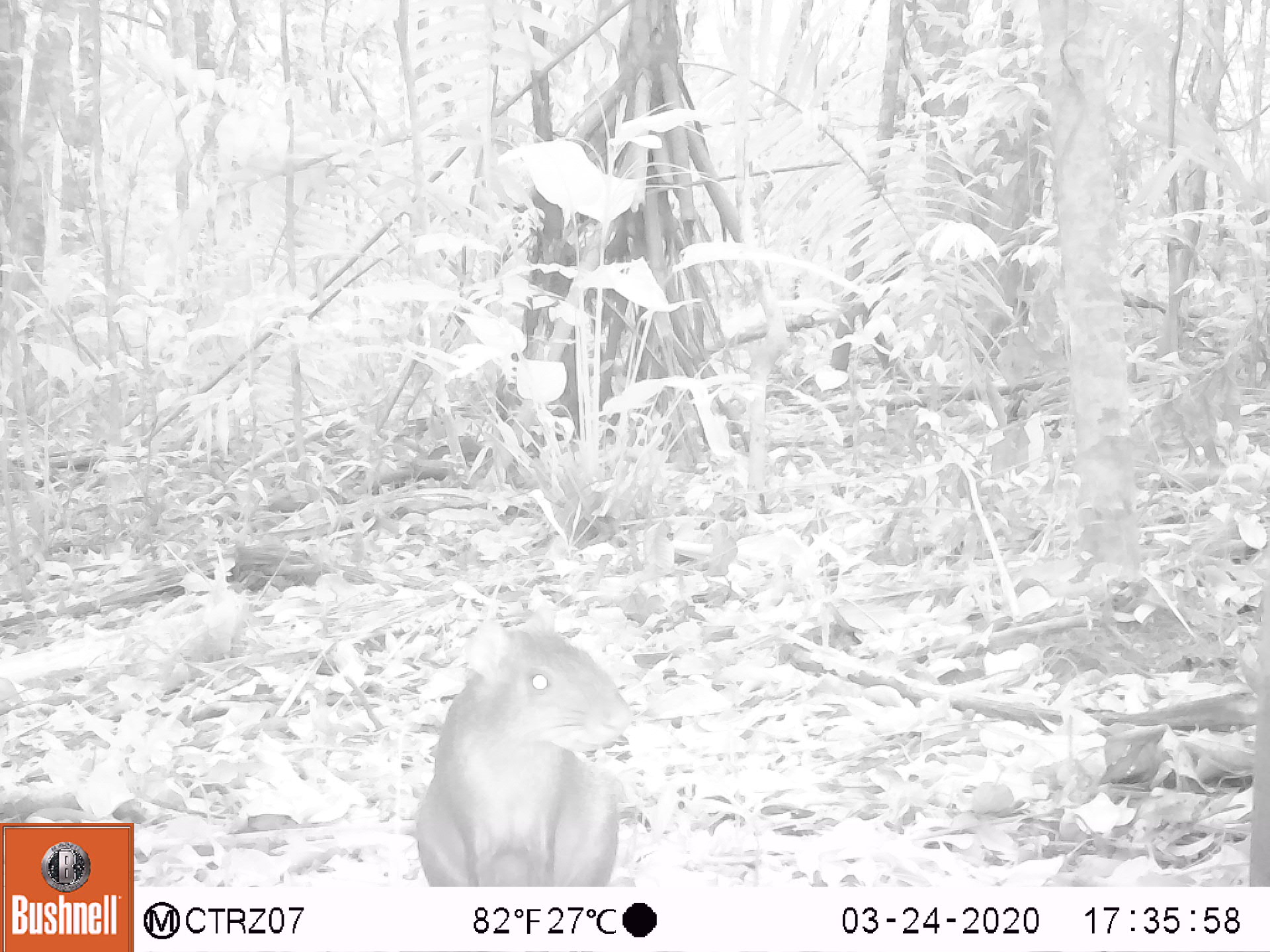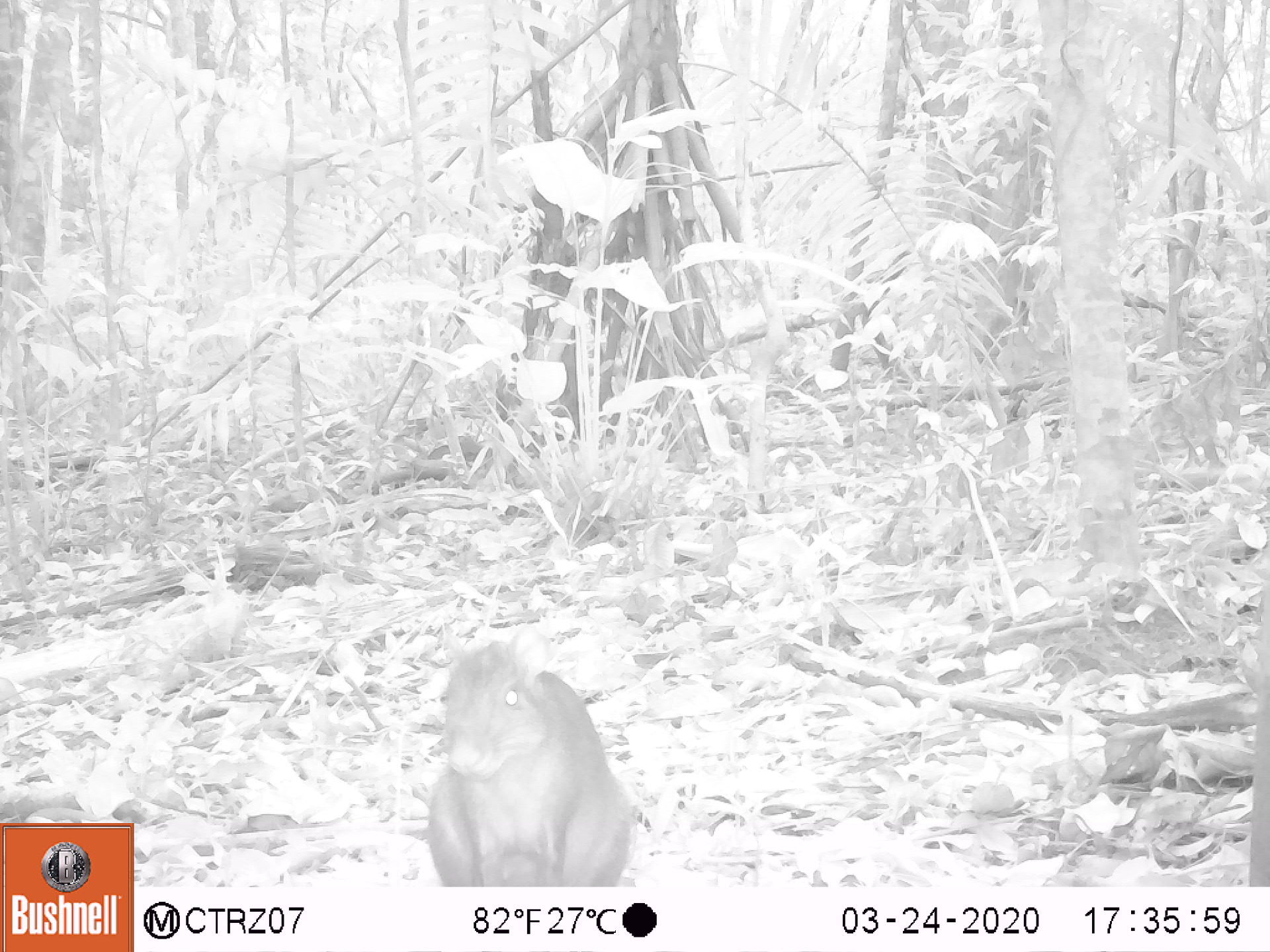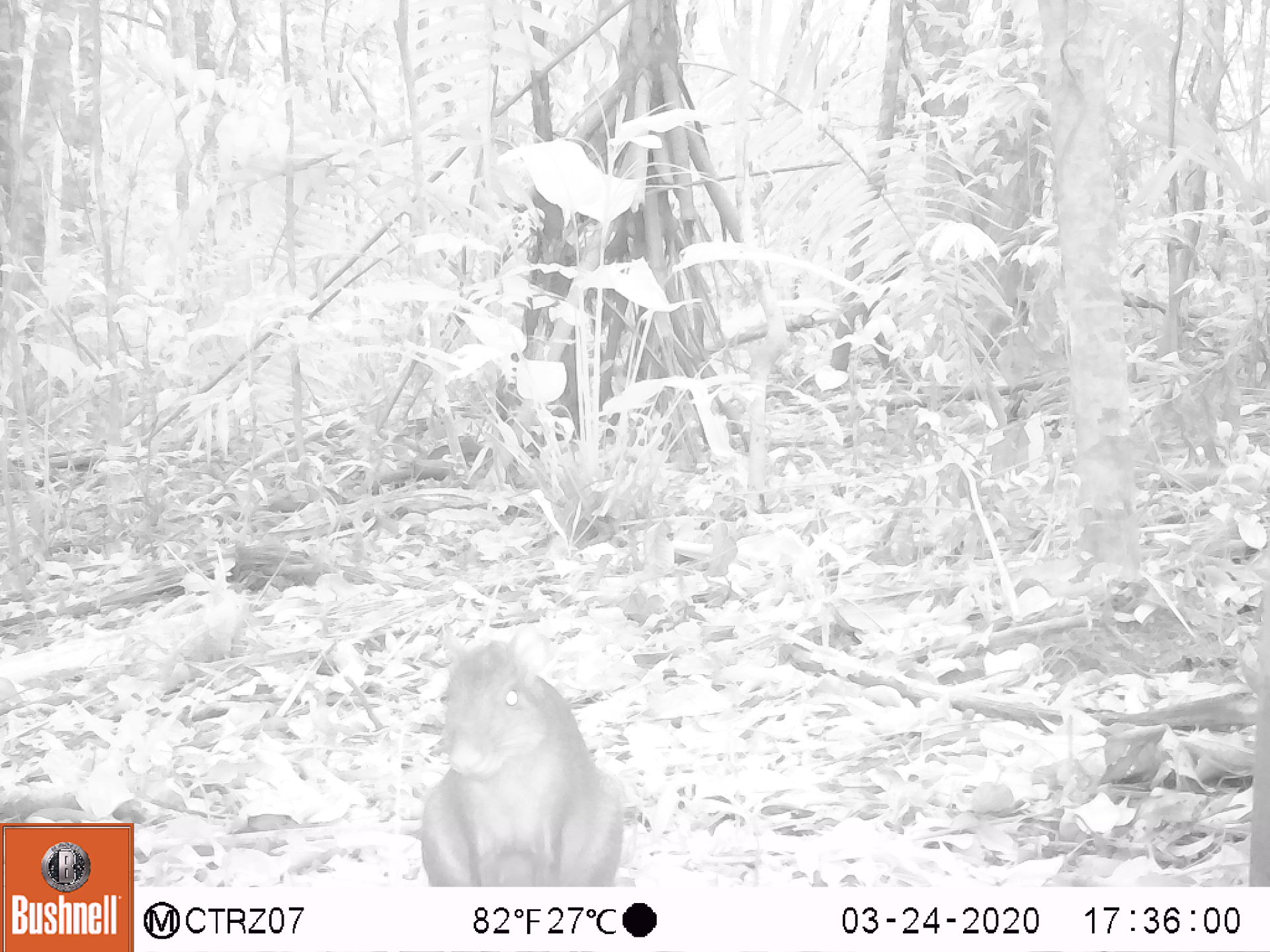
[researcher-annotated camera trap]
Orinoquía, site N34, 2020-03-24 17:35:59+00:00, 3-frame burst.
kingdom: Animalia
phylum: Chordata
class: Mammalia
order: Rodentia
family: Dasyproctidae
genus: Dasyprocta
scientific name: Dasyprocta fuliginosa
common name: black agouti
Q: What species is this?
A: Black agouti (Dasyprocta fuliginosa).